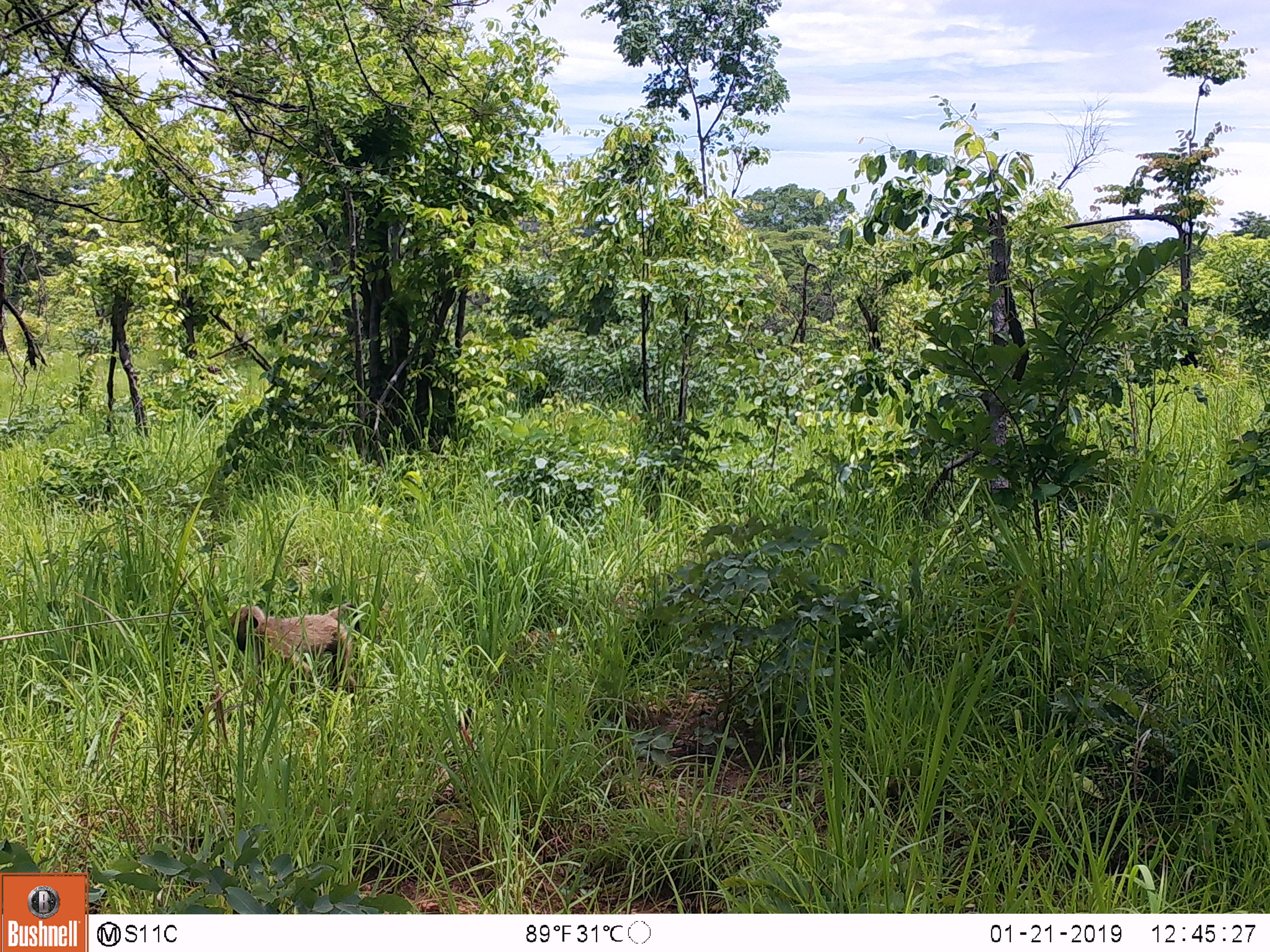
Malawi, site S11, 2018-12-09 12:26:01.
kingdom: Animalia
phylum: Chordata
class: Mammalia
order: Primates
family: Cercopithecidae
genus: Papio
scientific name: Papio cynocephalus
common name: yellow baboon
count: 1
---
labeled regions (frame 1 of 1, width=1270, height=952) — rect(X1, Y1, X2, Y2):
yellow baboon: rect(214, 581, 376, 709)